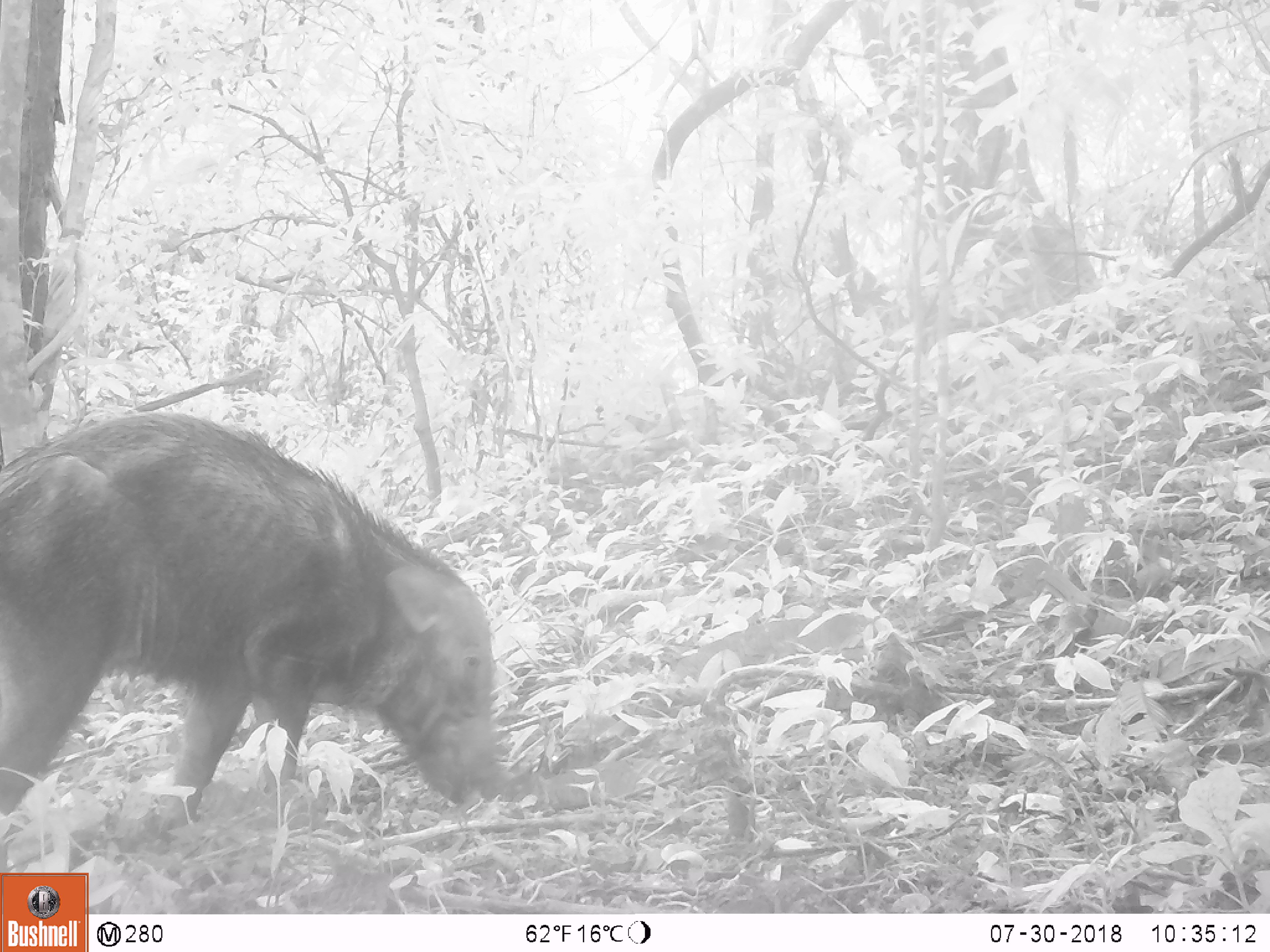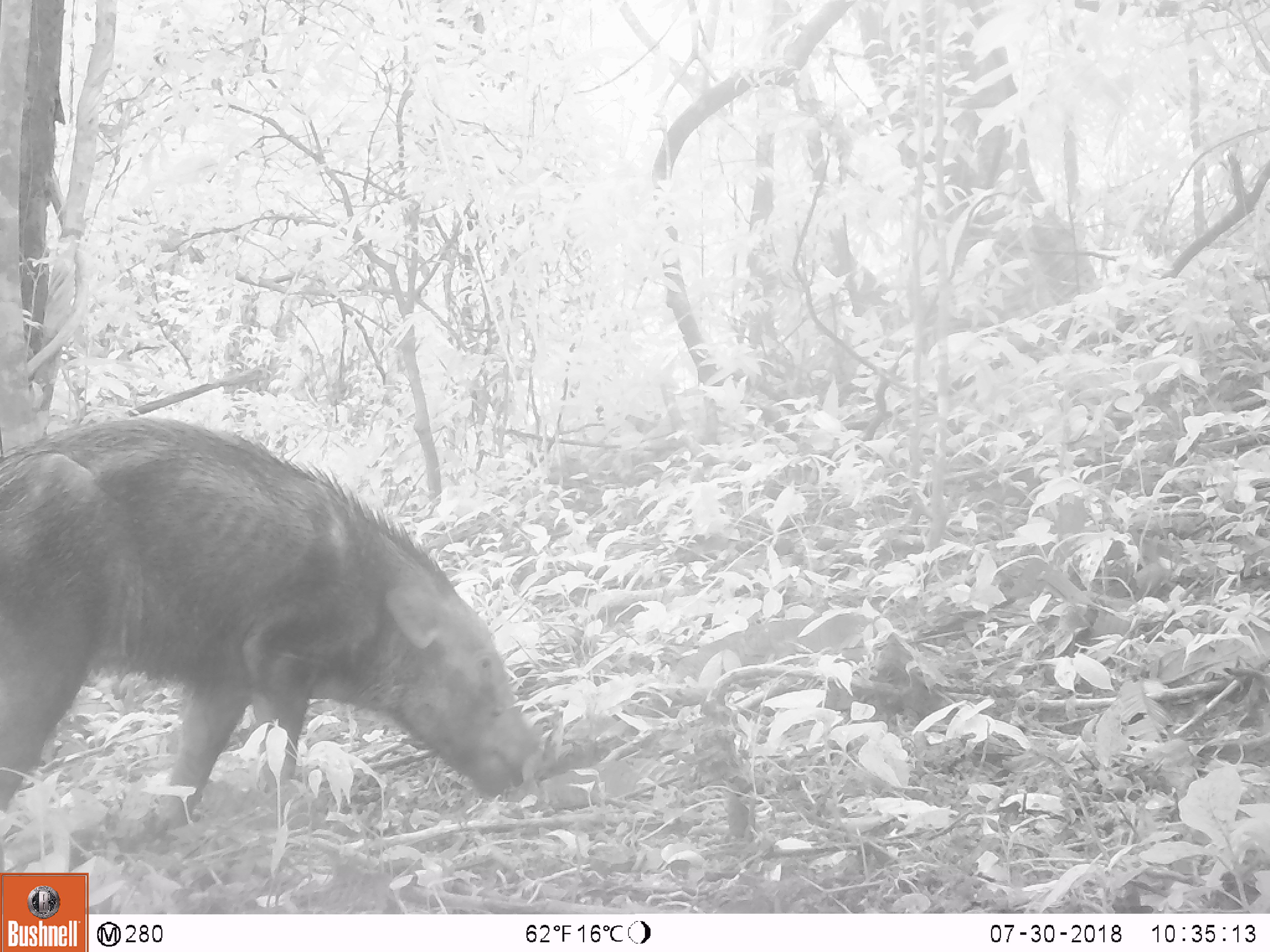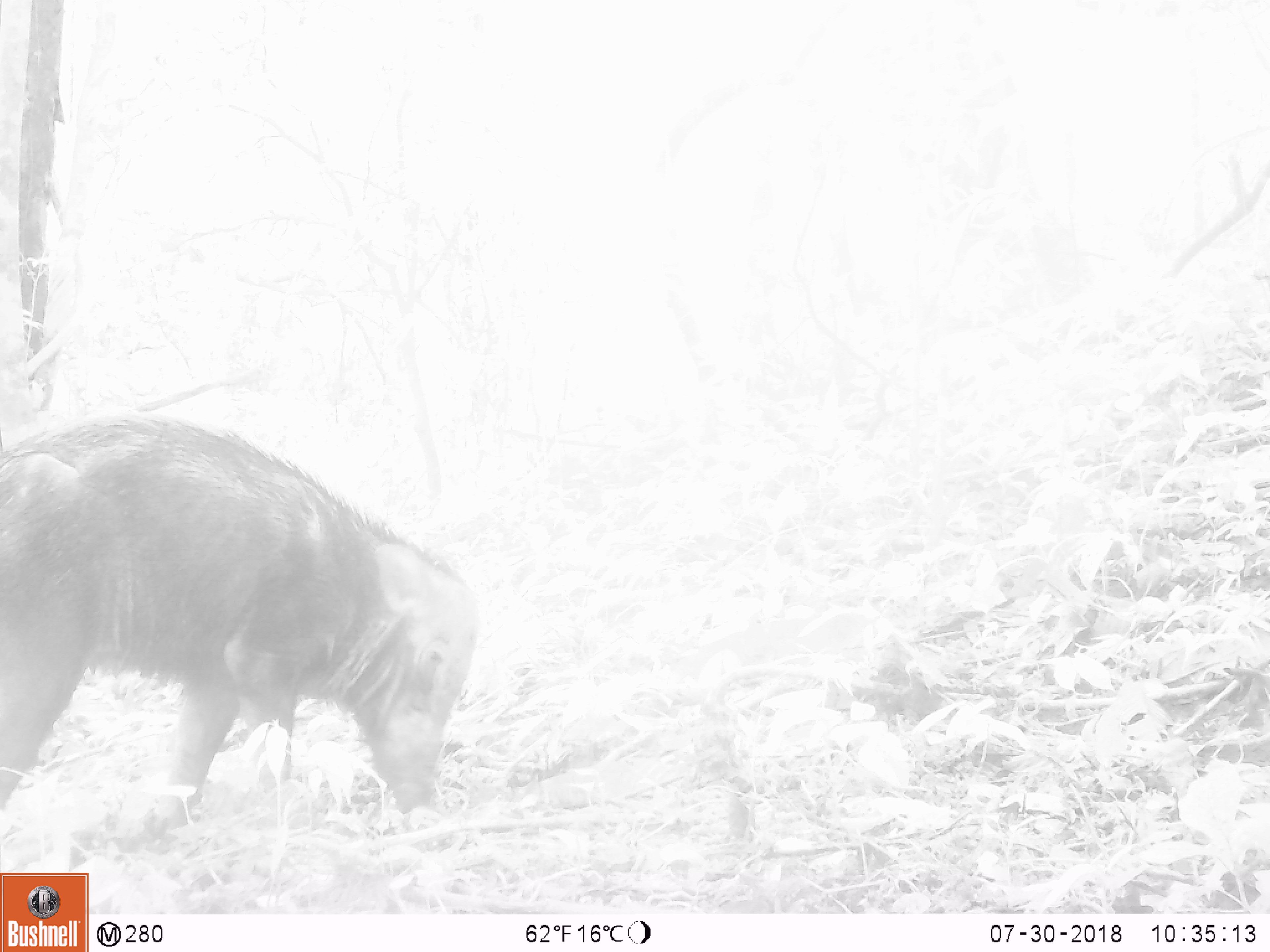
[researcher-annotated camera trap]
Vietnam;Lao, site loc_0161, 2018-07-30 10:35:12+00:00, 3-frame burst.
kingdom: Animalia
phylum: Chordata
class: Mammalia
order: Artiodactyla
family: Suidae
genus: Sus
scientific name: Sus scrofa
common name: eurasian wild pig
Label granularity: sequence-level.